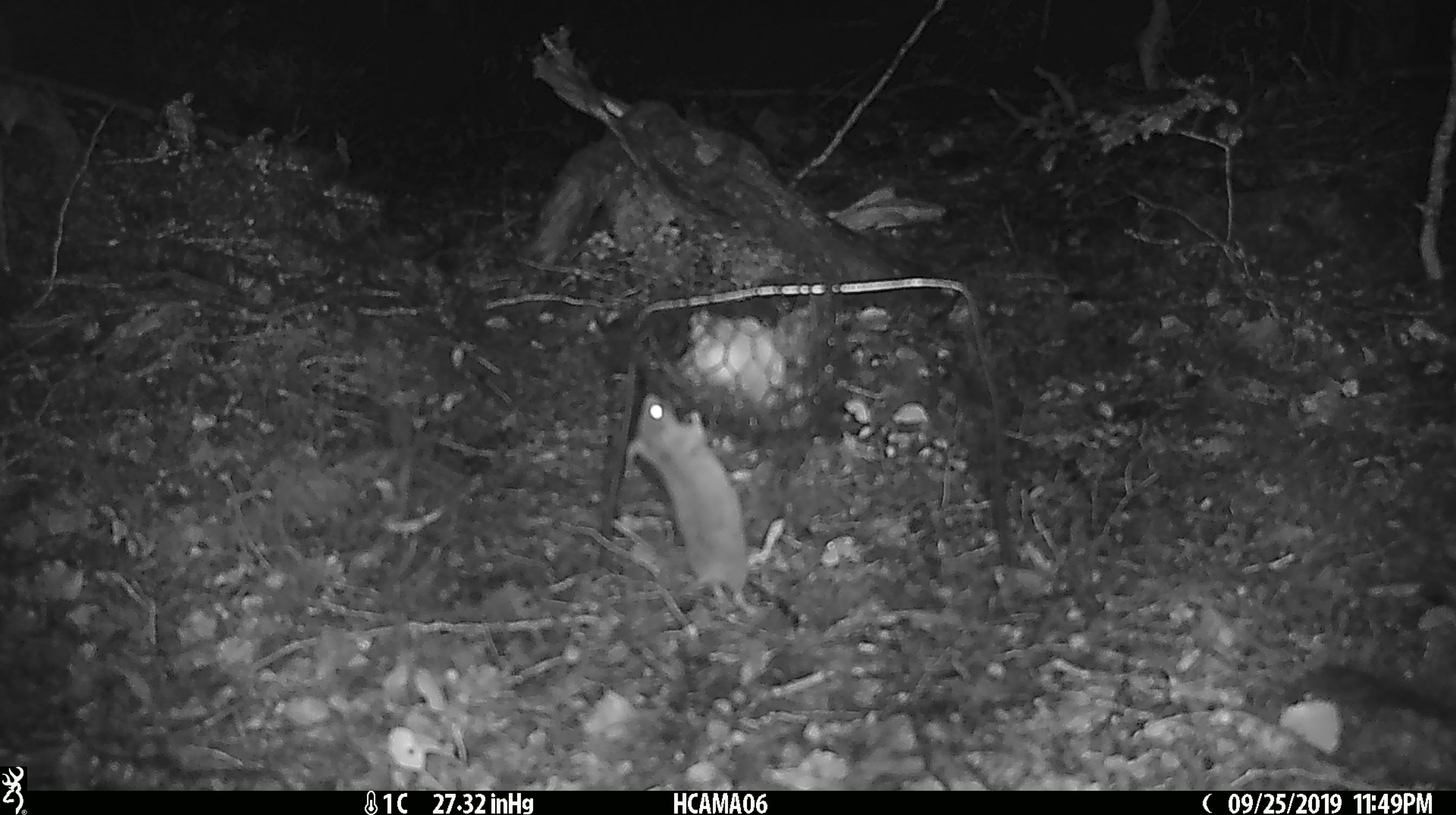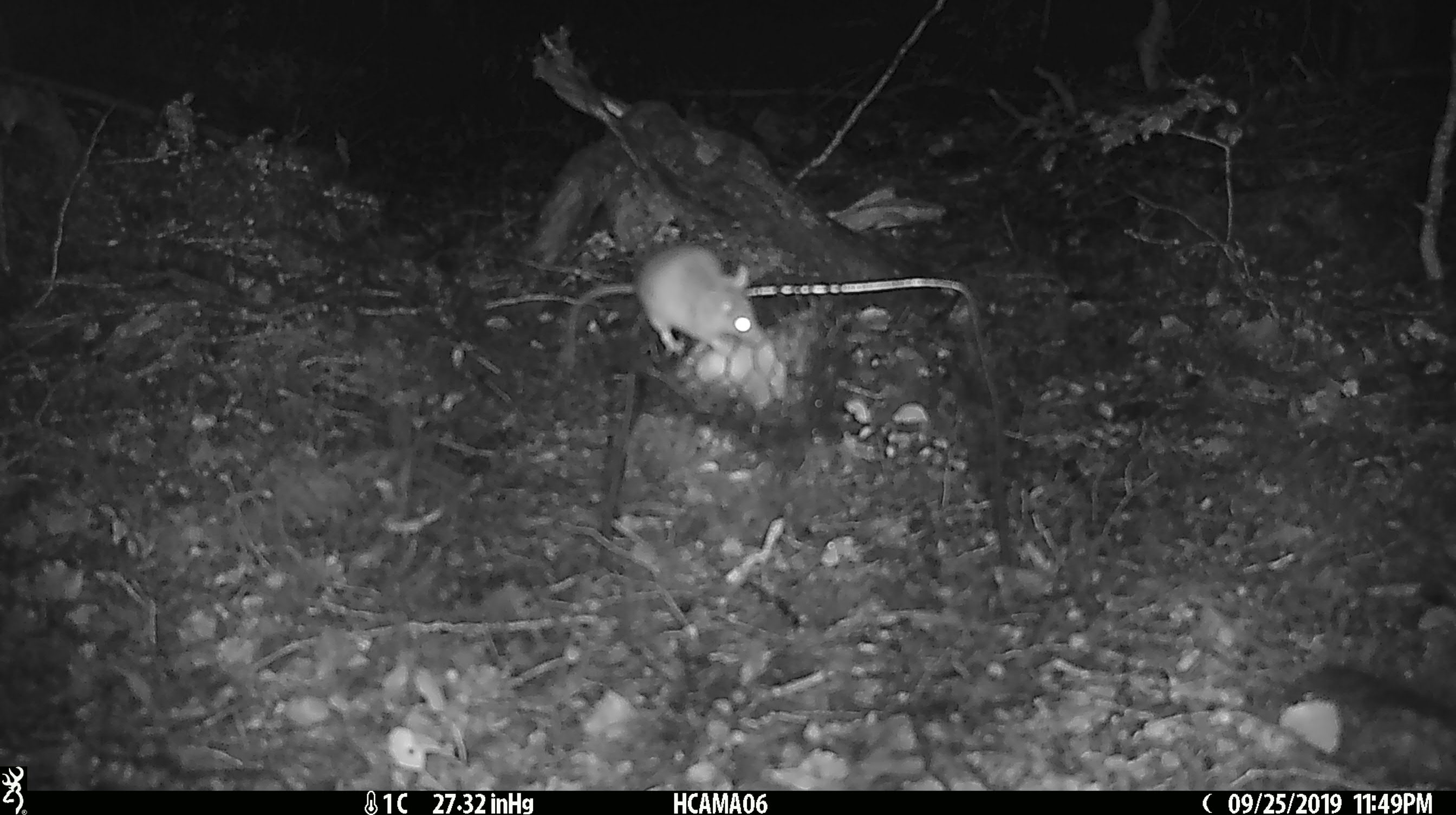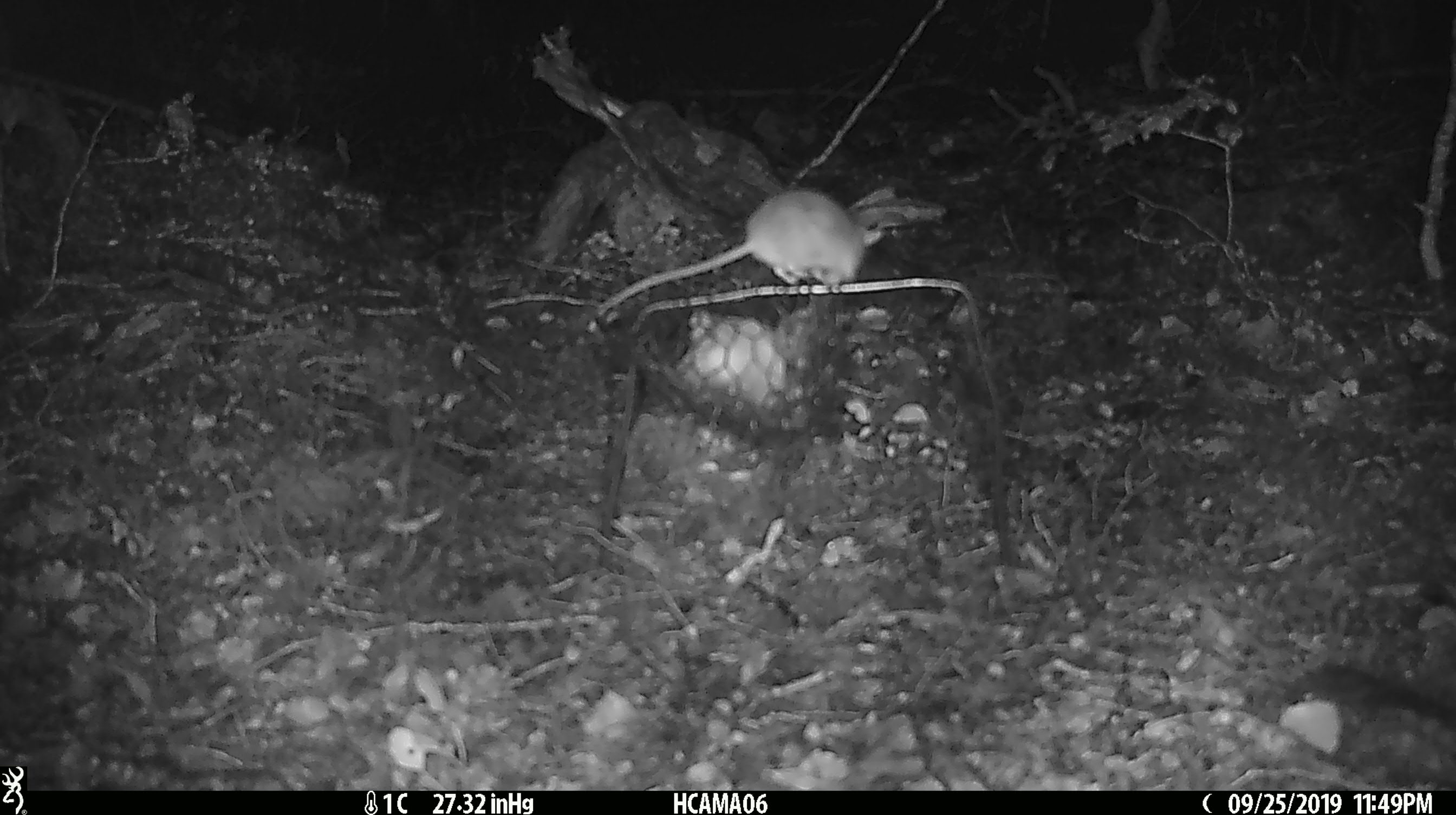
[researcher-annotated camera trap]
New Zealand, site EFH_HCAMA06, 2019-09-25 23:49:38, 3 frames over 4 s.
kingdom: Animalia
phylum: Chordata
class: Mammalia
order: Rodentia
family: Muridae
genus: Mus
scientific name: Mus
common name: mouse